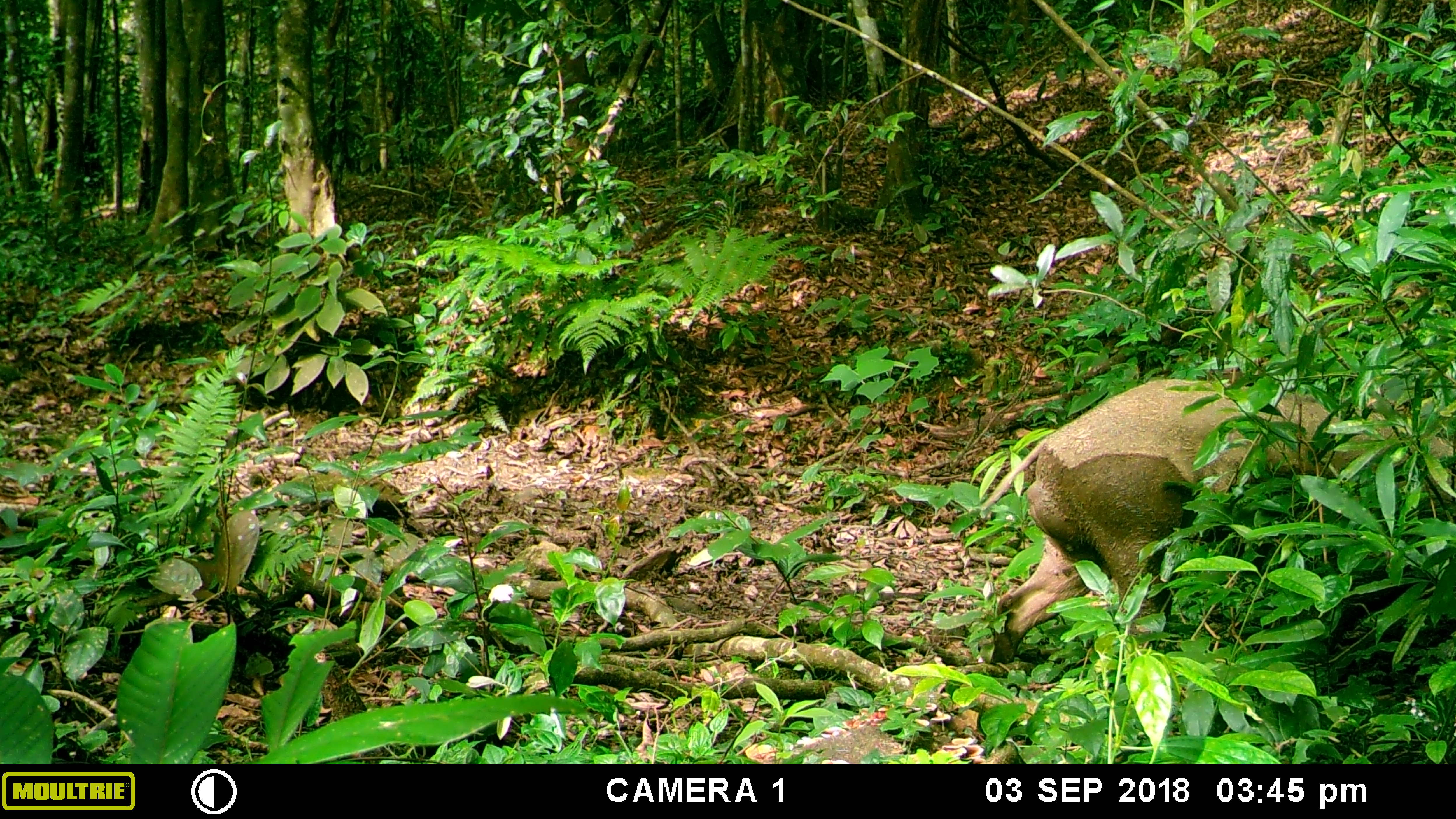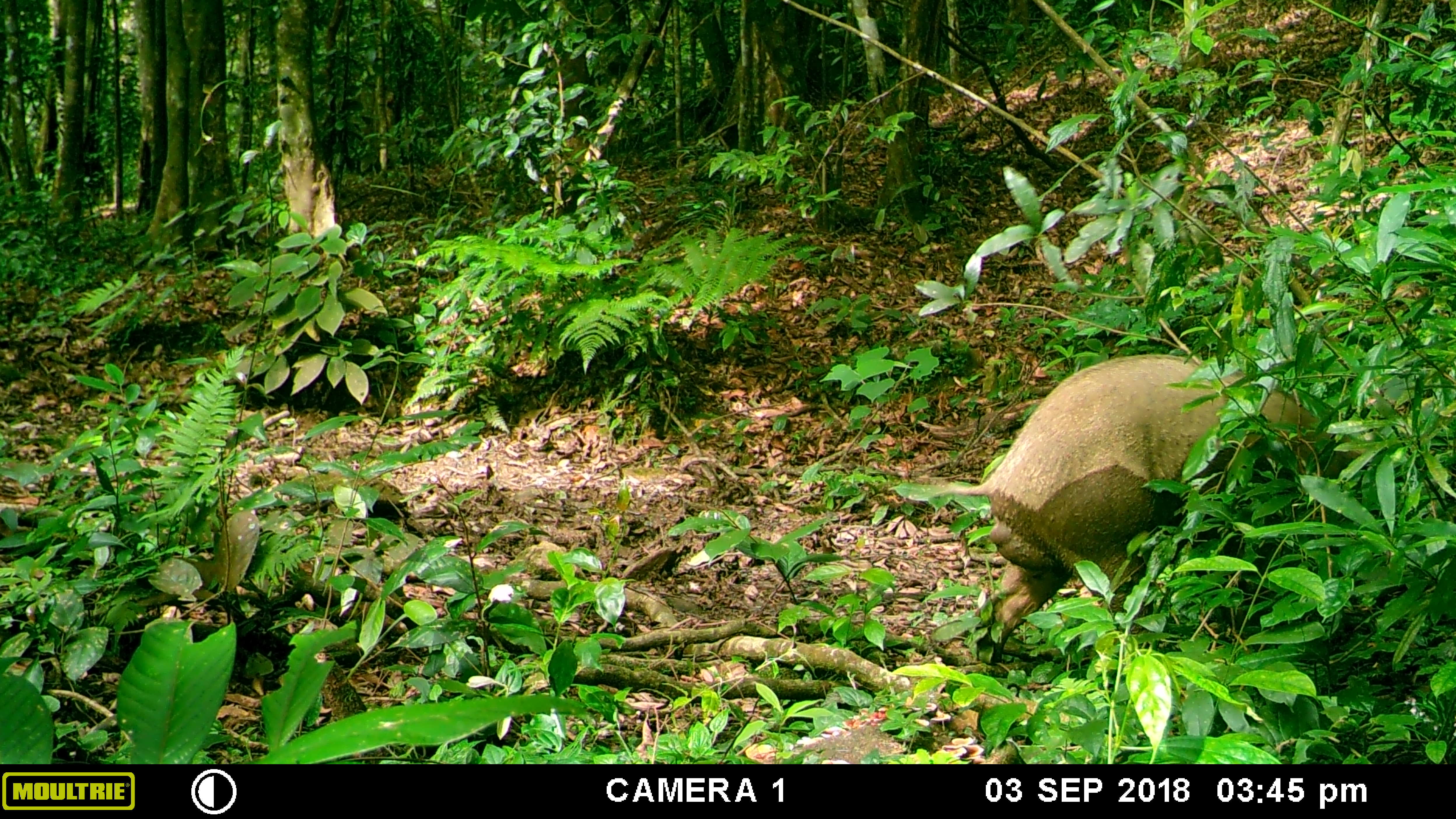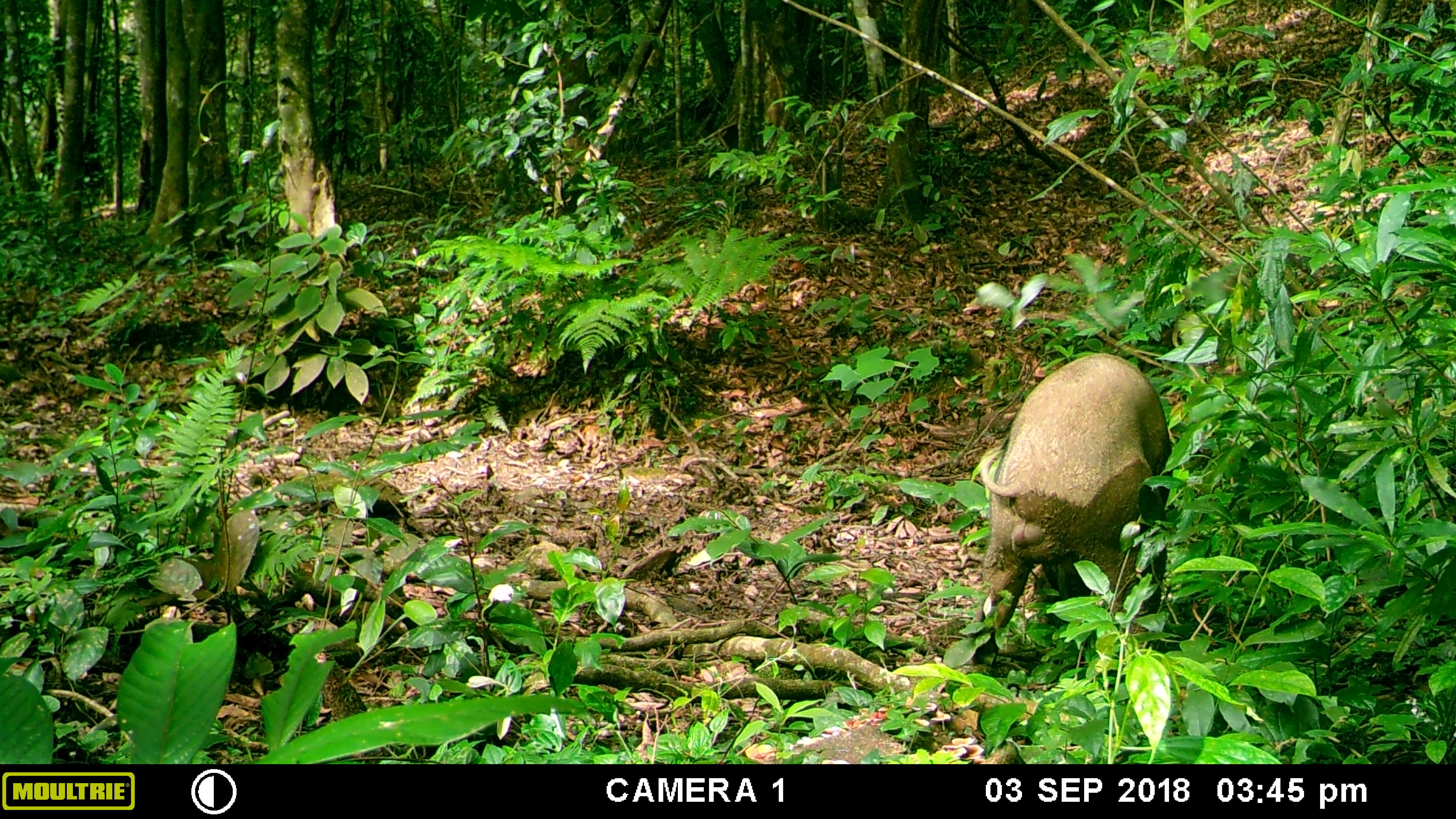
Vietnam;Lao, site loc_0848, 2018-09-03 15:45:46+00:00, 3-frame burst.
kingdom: Animalia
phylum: Chordata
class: Mammalia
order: Artiodactyla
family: Suidae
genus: Sus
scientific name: Sus scrofa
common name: eurasian wild pig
Eurasian wild pig (Sus scrofa). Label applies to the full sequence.